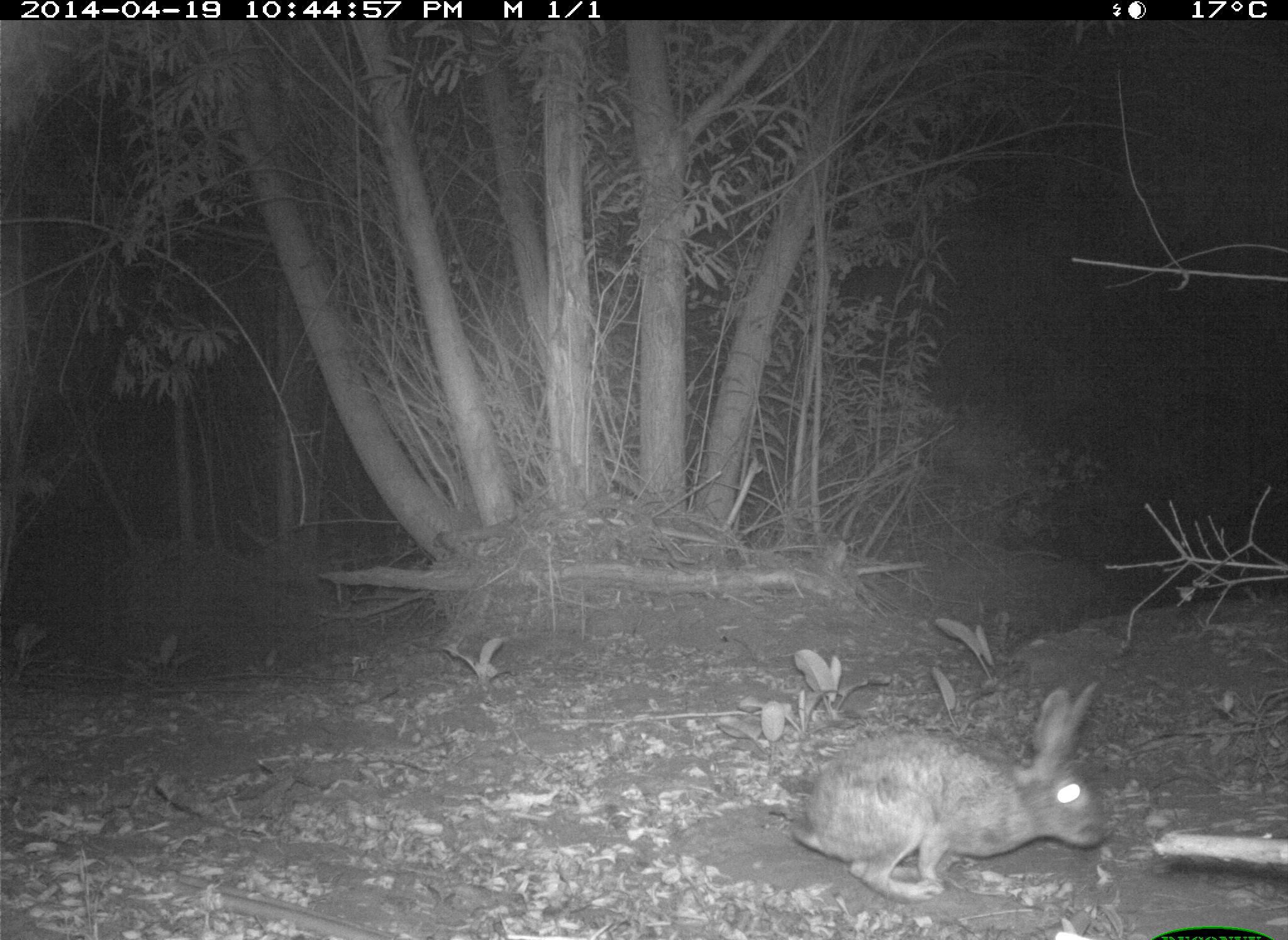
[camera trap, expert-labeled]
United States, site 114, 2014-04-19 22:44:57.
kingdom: Animalia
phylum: Chordata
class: Mammalia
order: Lagomorpha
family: Leporidae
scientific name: Leporidae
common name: rabbits and hares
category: rabbit